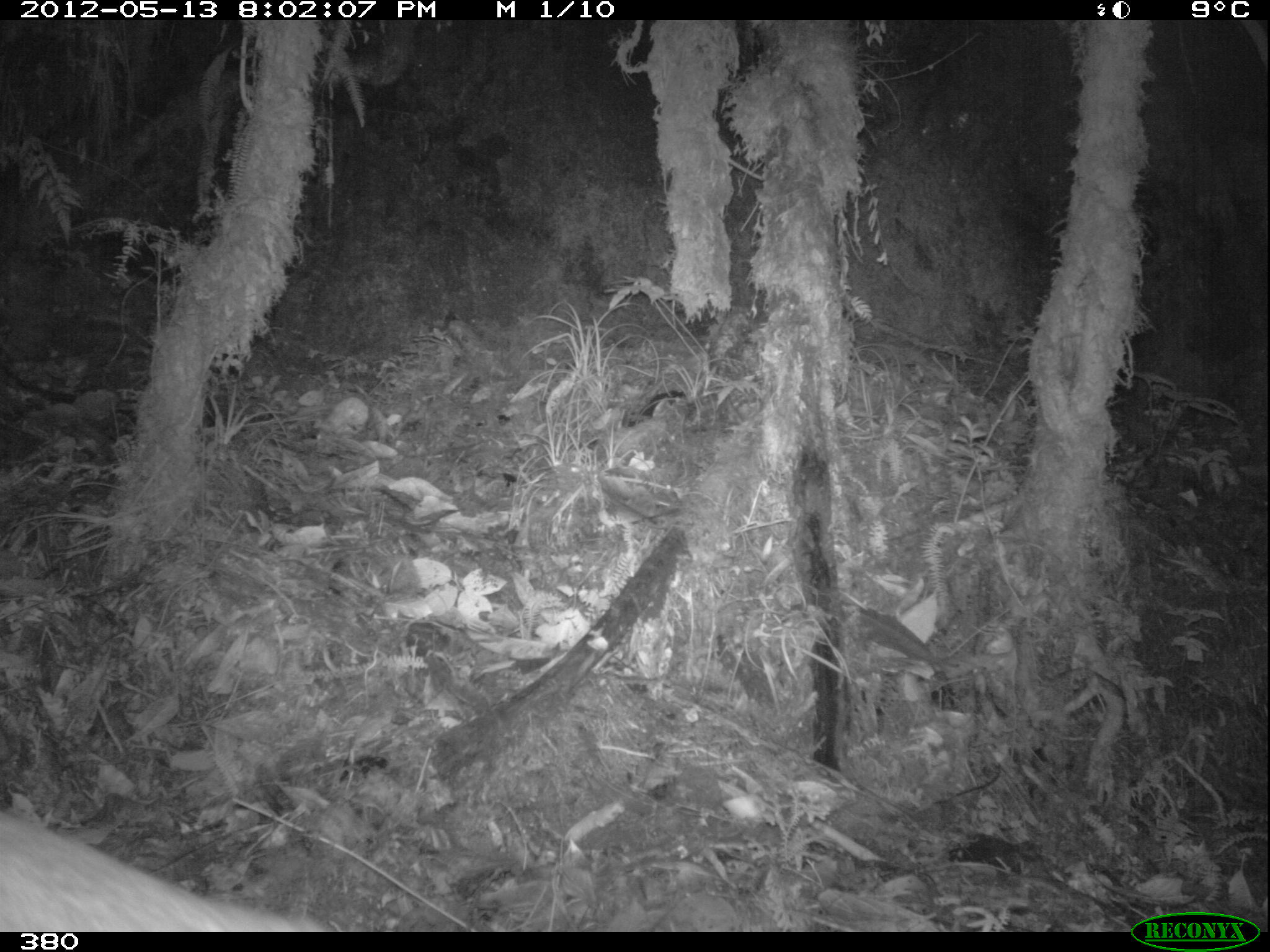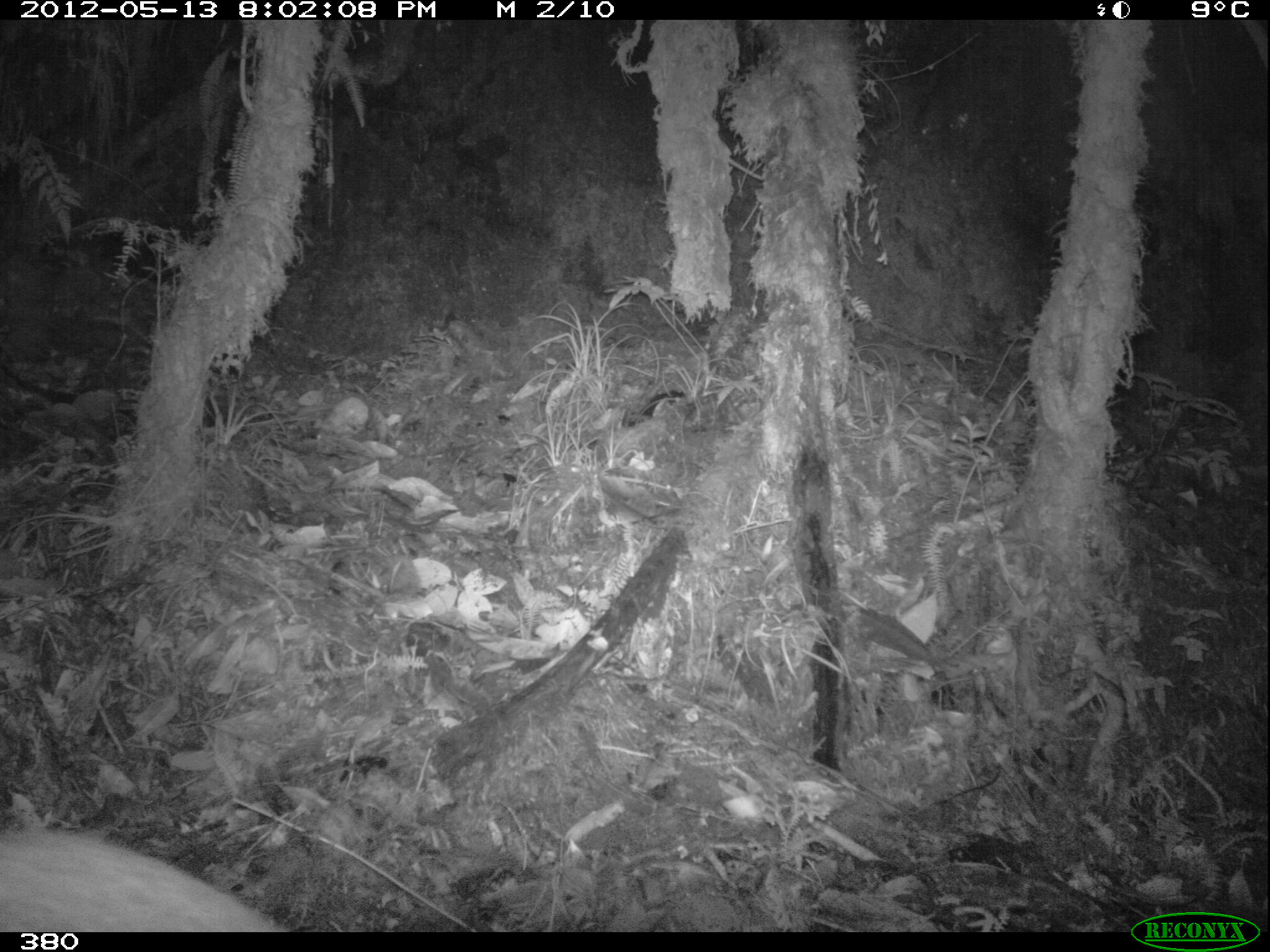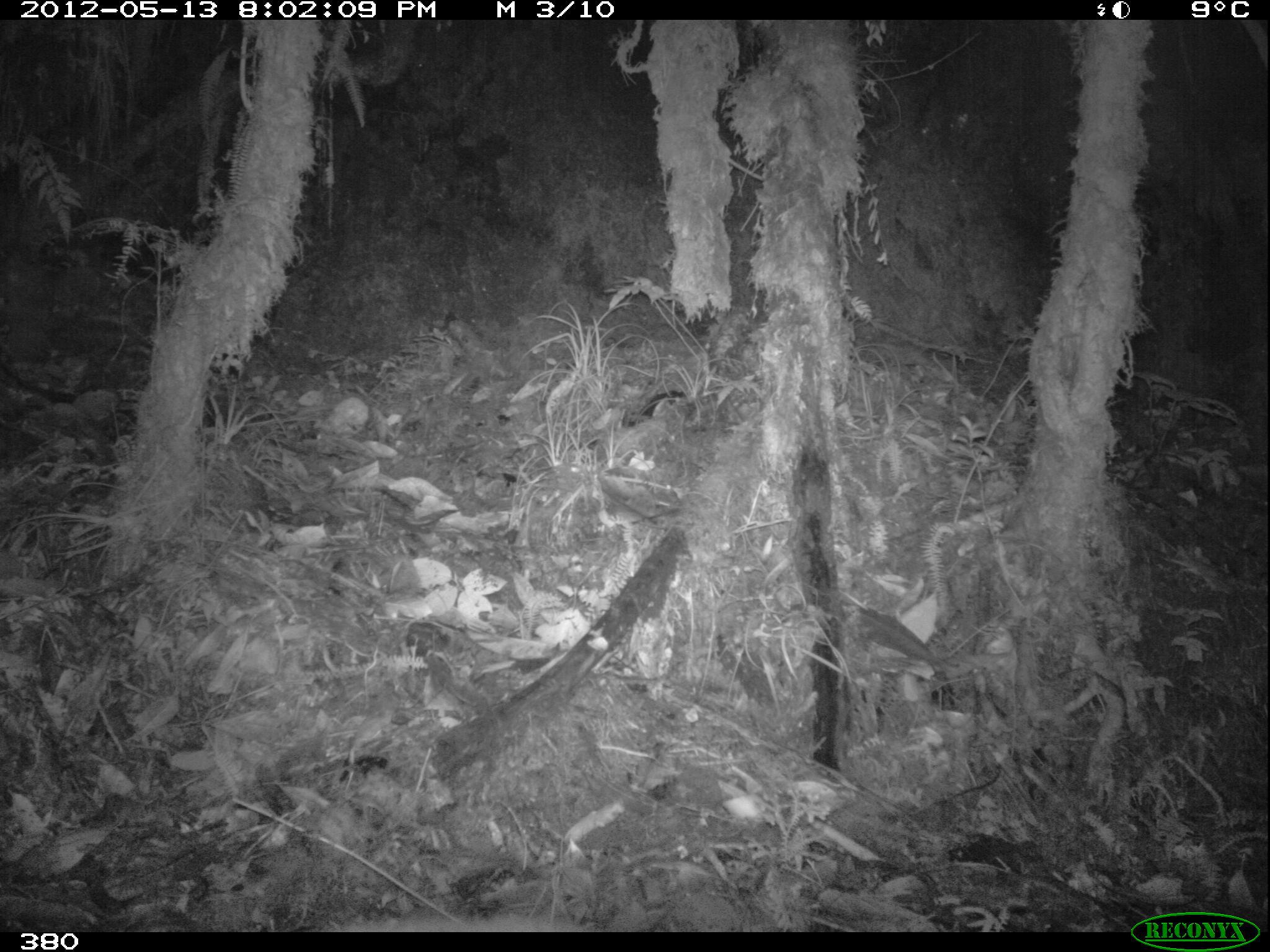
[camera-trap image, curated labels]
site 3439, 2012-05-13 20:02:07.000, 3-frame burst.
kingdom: Animalia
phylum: Chordata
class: Mammalia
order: Artiodactyla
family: Cervidae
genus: Mazama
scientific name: Mazama chunyi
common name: dwarf brocket